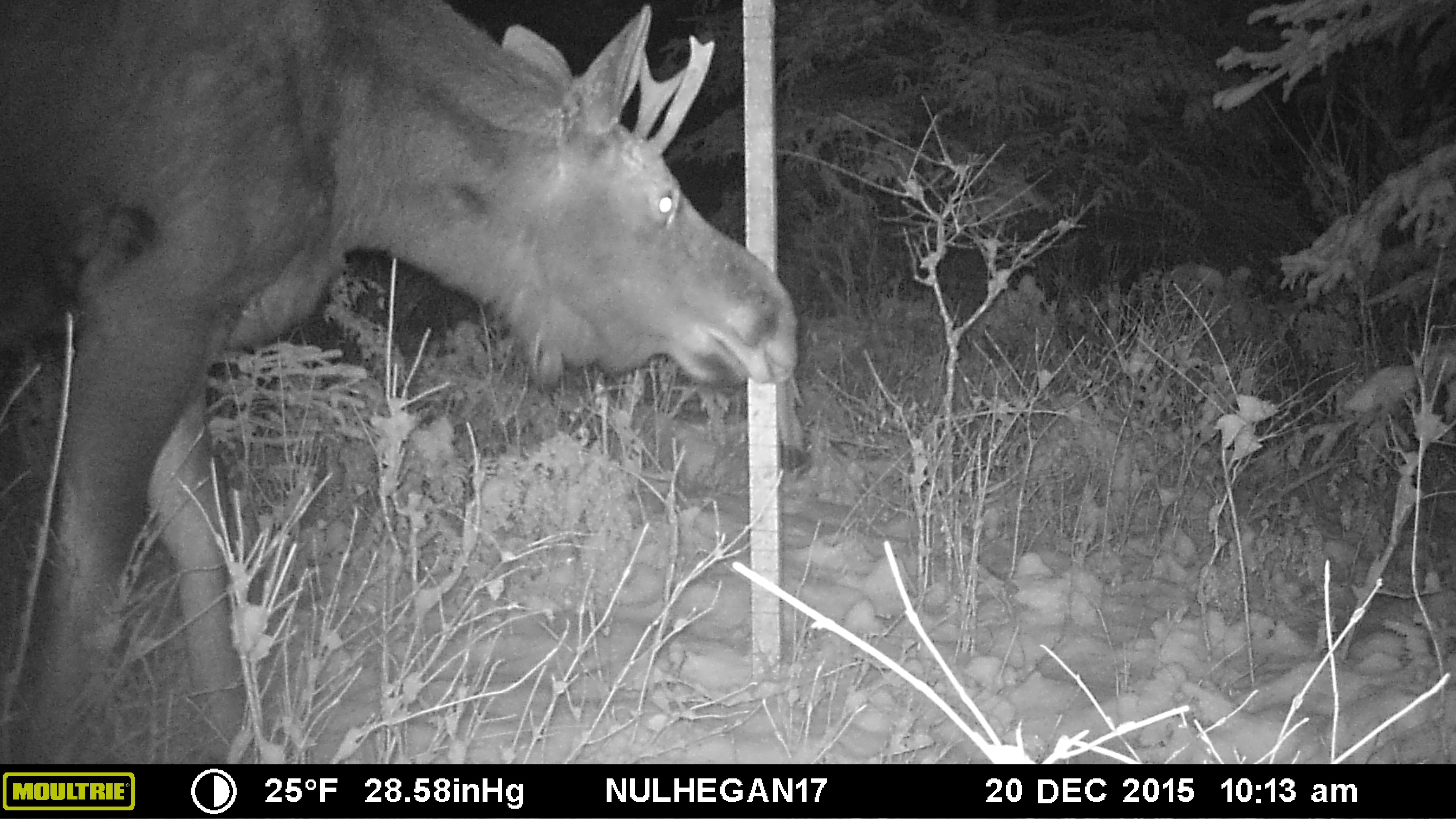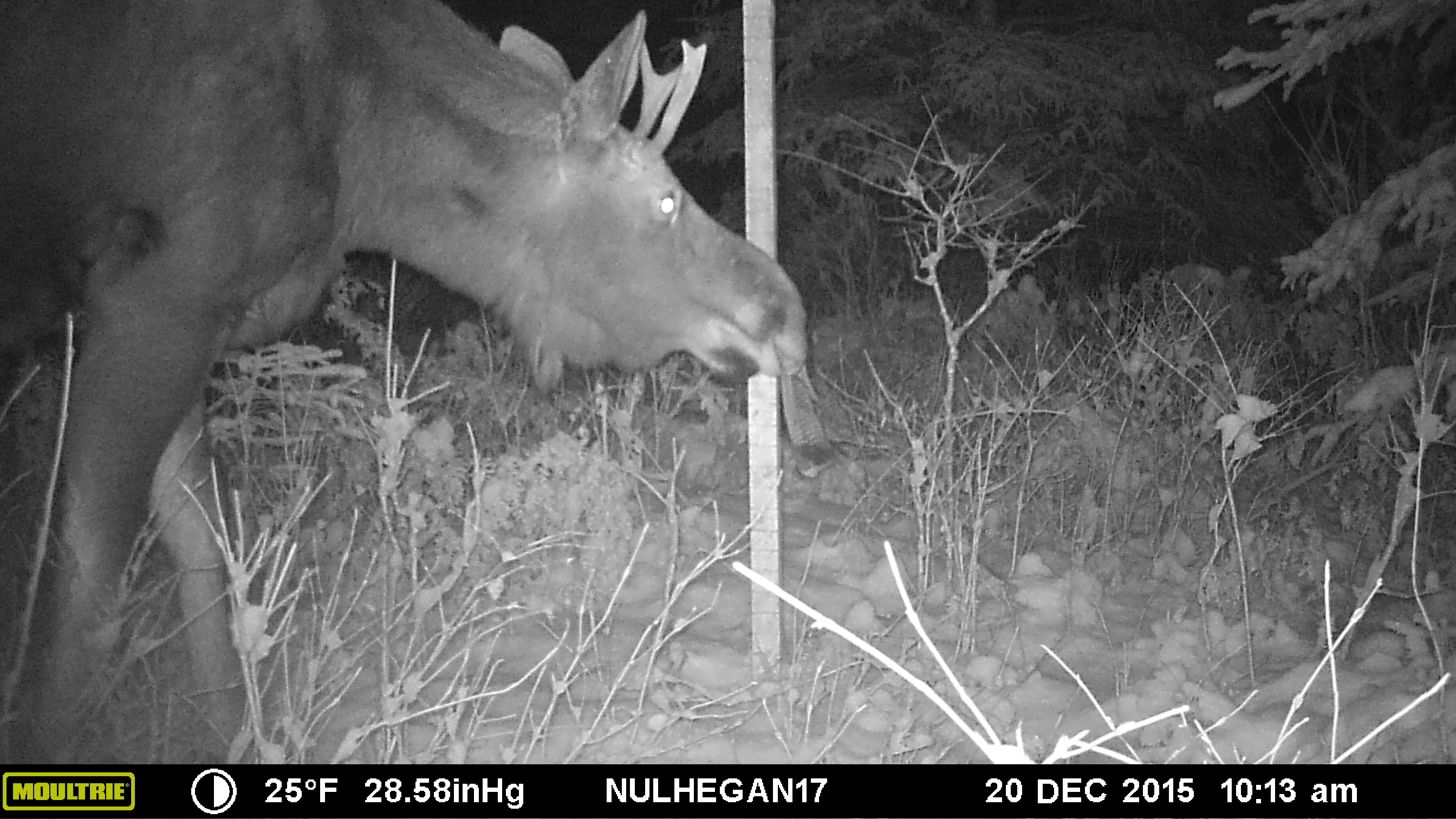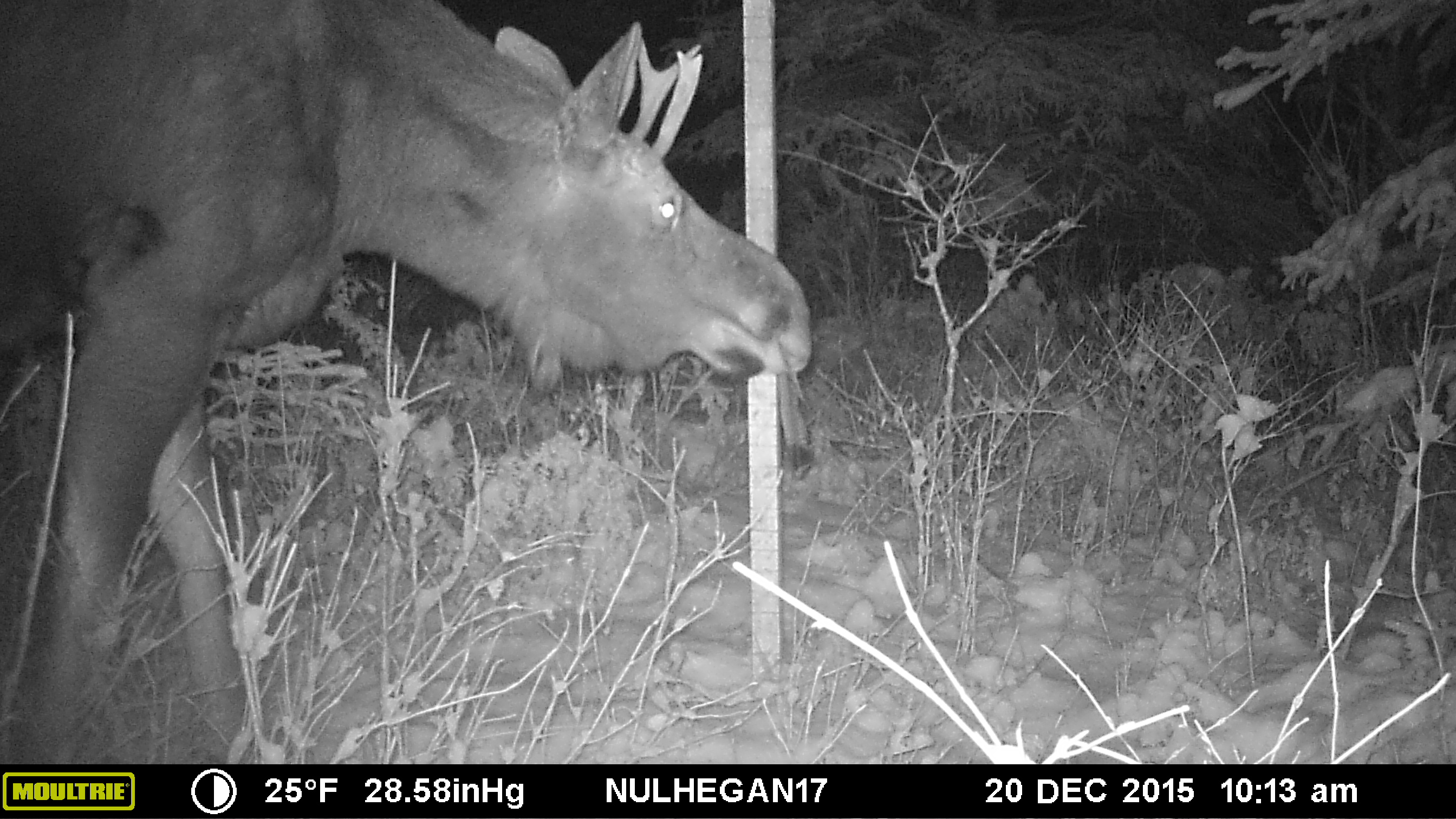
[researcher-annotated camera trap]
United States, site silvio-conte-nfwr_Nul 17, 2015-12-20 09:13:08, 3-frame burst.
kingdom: Animalia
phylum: Chordata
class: Mammalia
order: Artiodactyla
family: Cervidae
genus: Alces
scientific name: Alces alces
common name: moose